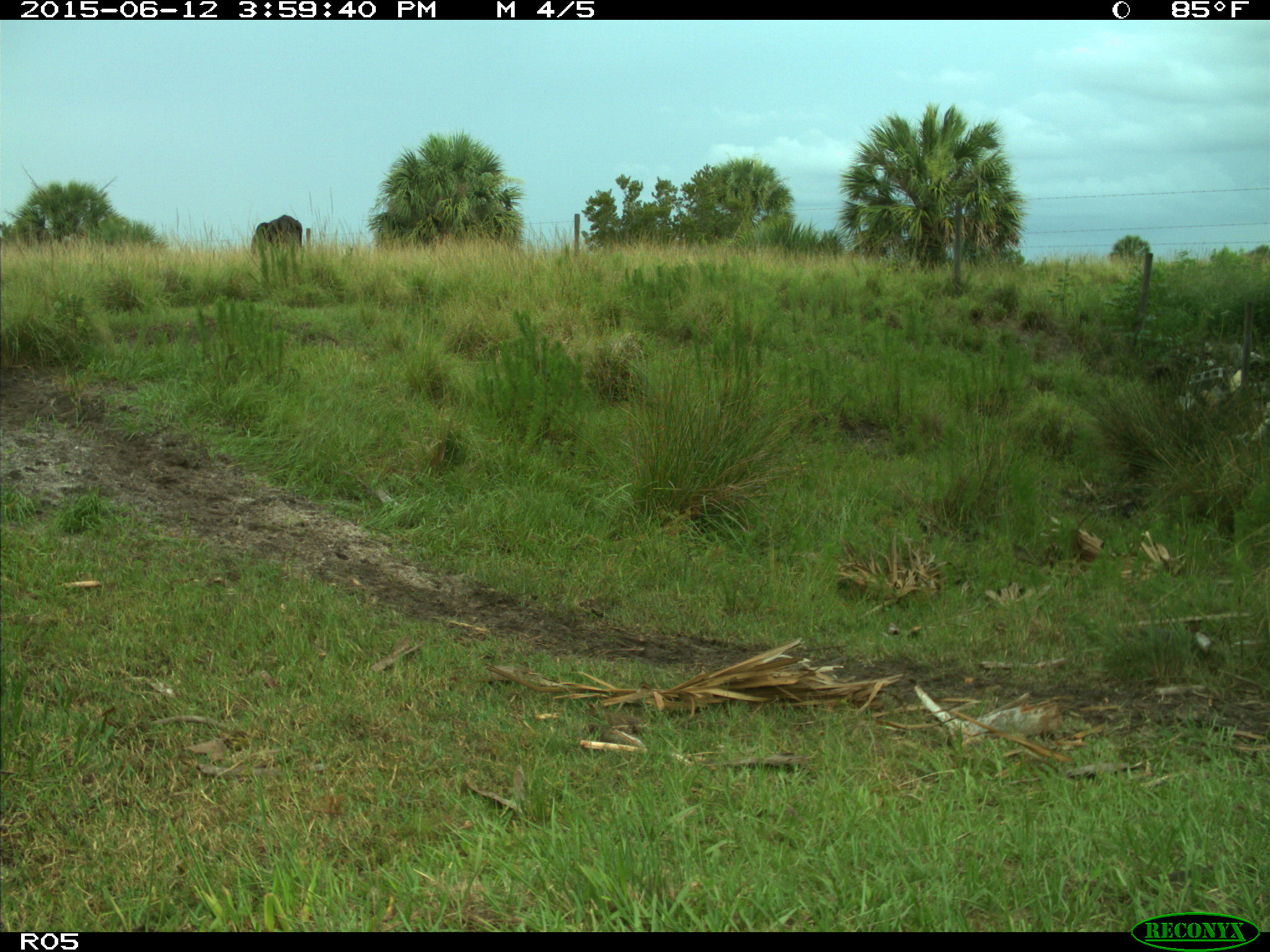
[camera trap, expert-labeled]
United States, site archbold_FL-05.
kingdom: Animalia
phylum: Chordata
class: Mammalia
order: Artiodactyla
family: Bovidae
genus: Bos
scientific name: Bos taurus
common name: domestic cow